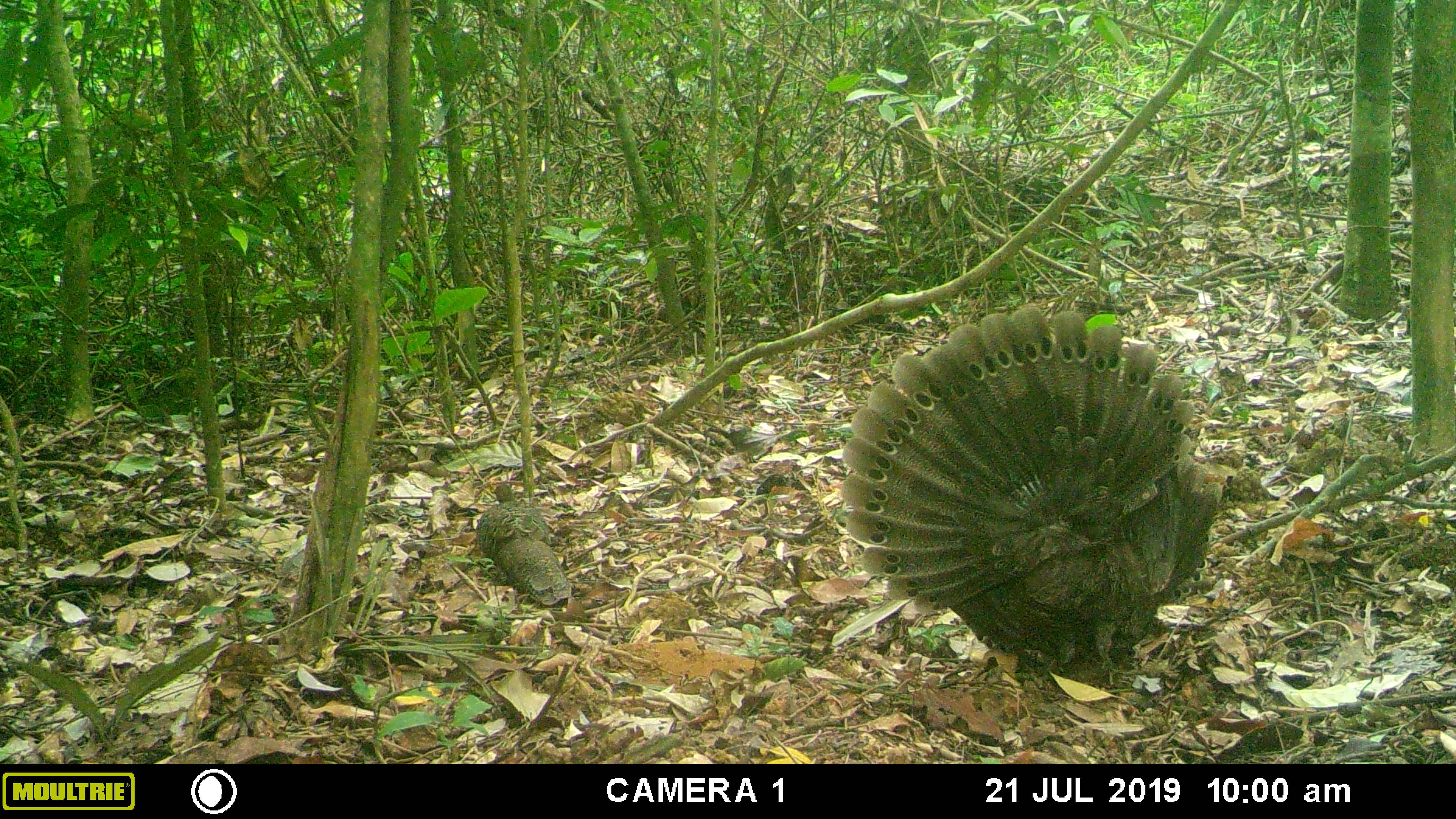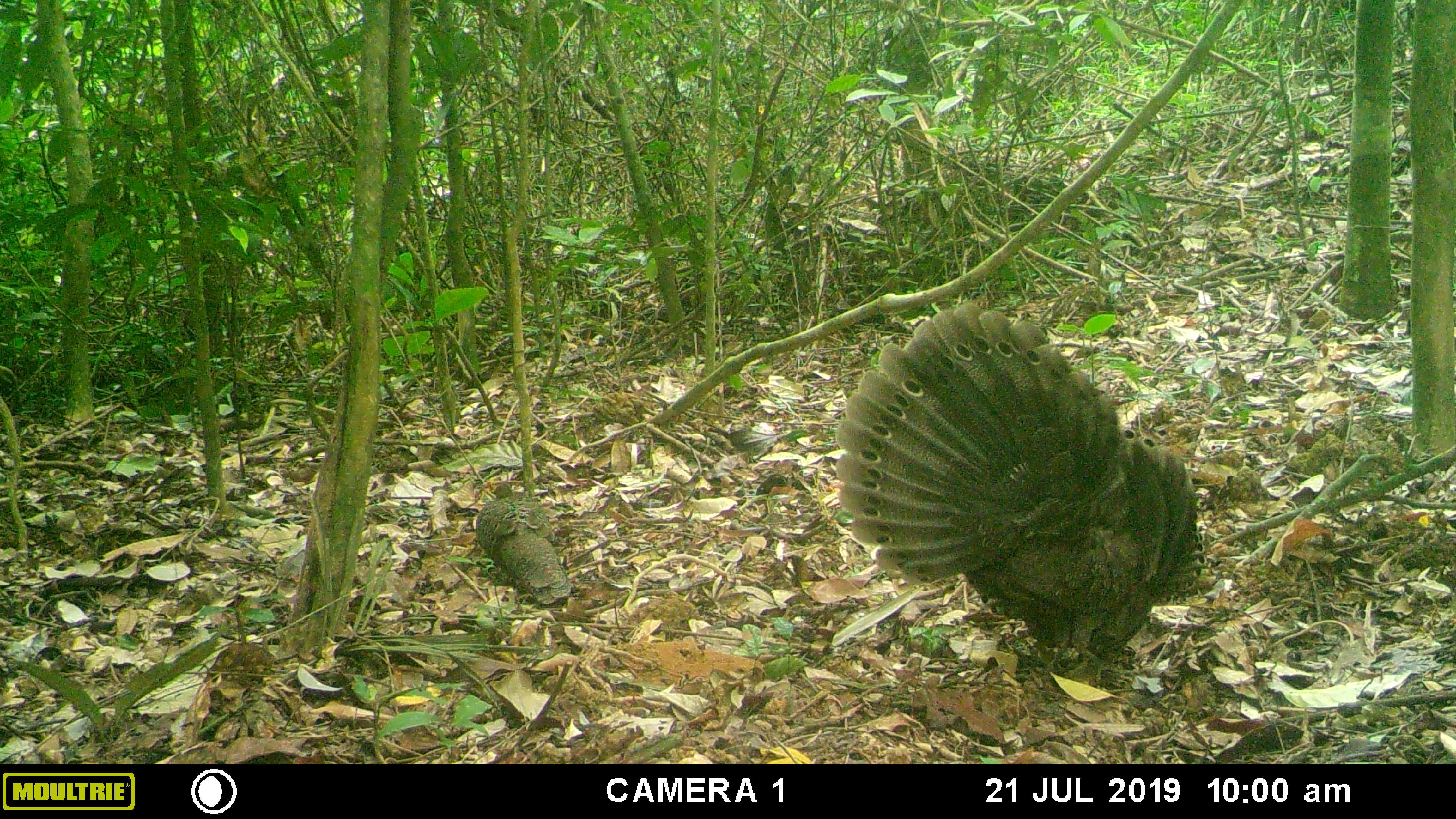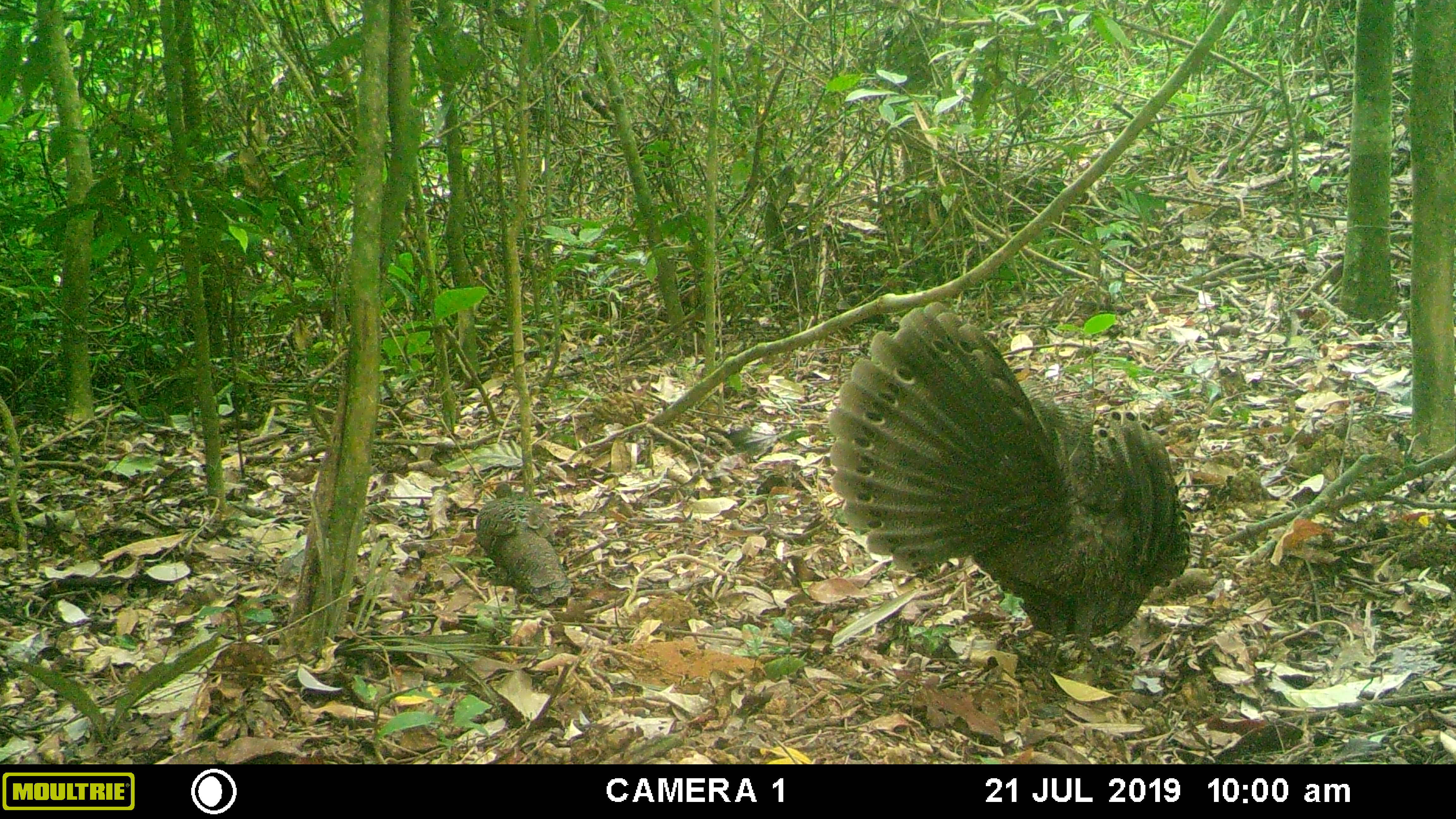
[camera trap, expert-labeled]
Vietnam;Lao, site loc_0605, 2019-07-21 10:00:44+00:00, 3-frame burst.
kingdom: Animalia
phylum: Chordata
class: Aves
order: Galliformes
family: Phasianidae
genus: Polyplectron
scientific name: Polyplectron bicalcaratum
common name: gray peacock-pheasant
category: grey peacock pheasant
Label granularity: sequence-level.